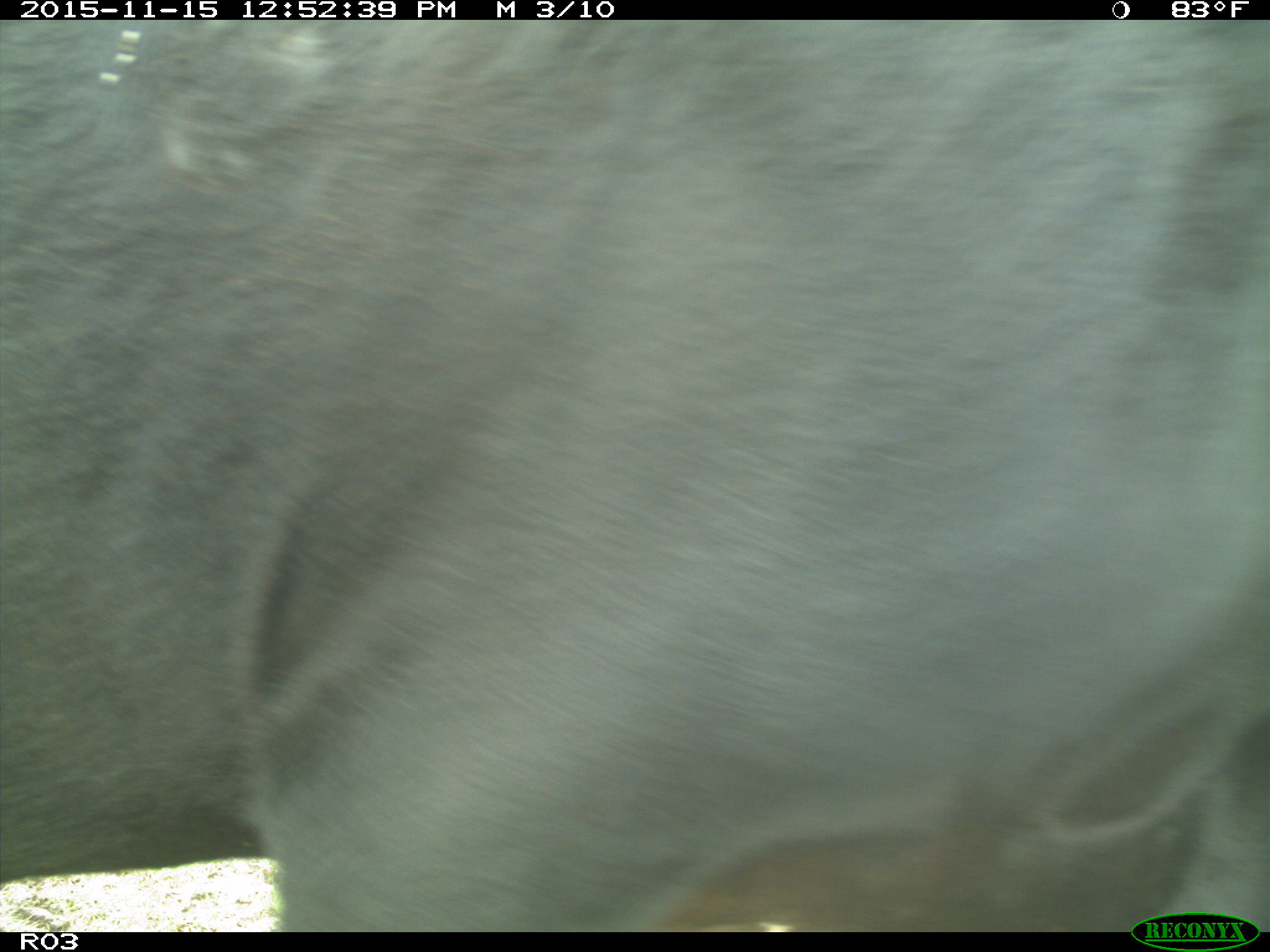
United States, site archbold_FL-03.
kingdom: Animalia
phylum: Chordata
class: Mammalia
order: Artiodactyla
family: Bovidae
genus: Bos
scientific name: Bos taurus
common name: domestic cow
Bos taurus (domestic cow).